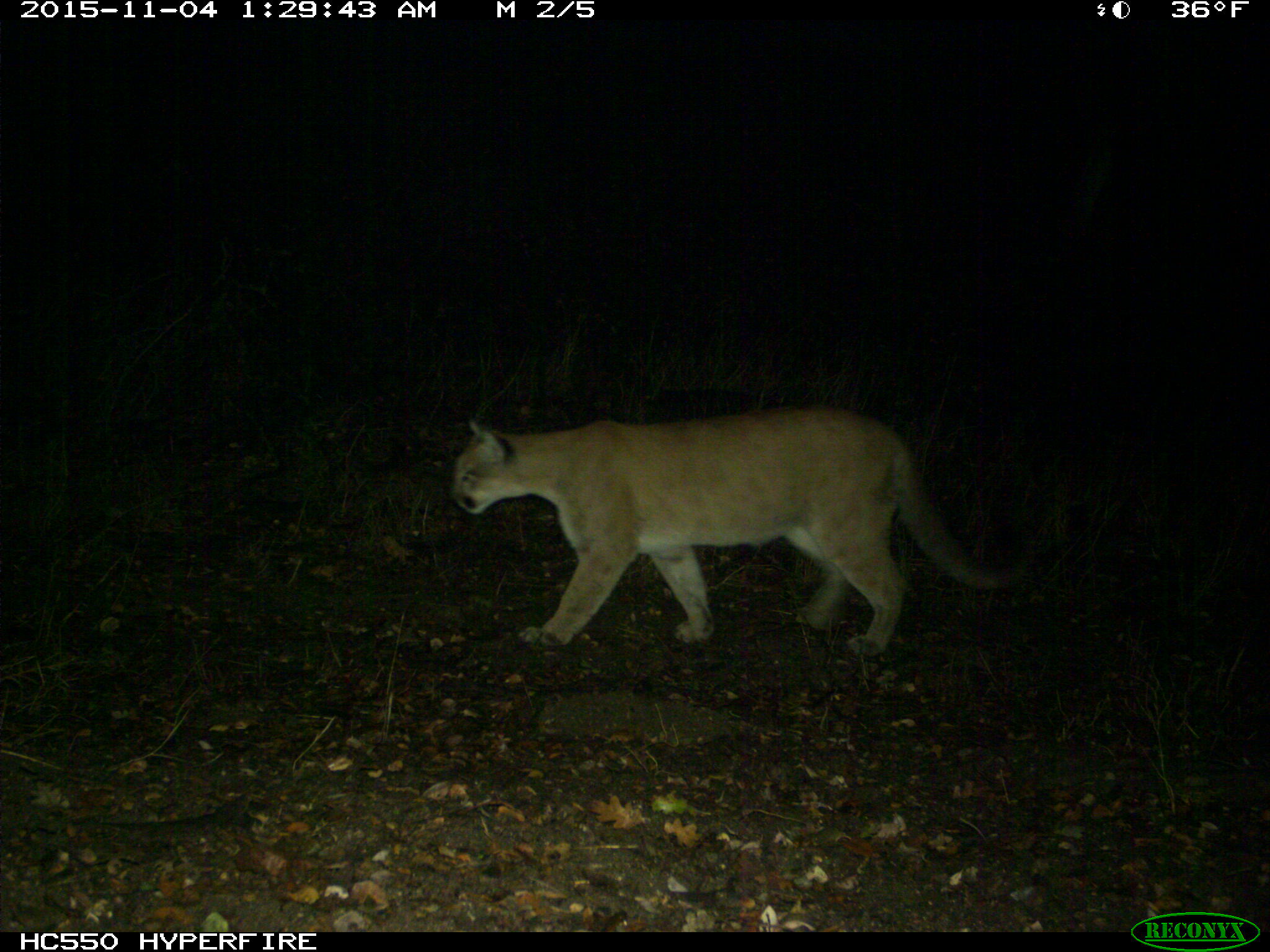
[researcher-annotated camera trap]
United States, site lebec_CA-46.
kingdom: Animalia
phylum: Chordata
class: Mammalia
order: Carnivora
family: Felidae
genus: Puma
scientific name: Puma concolor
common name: mountain lion